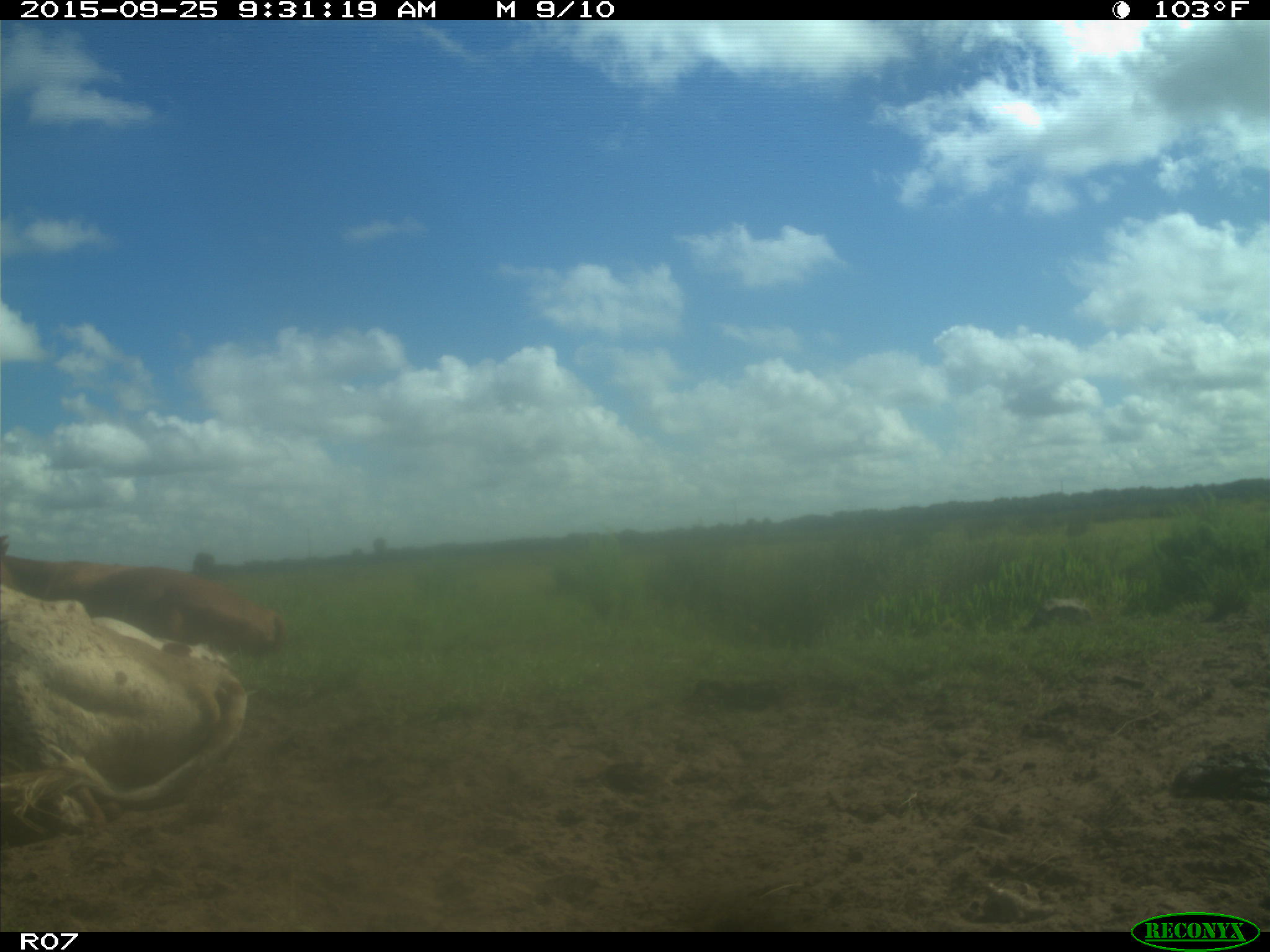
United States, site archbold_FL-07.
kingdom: Animalia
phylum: Chordata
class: Mammalia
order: Artiodactyla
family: Bovidae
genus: Bos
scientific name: Bos taurus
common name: domestic cow